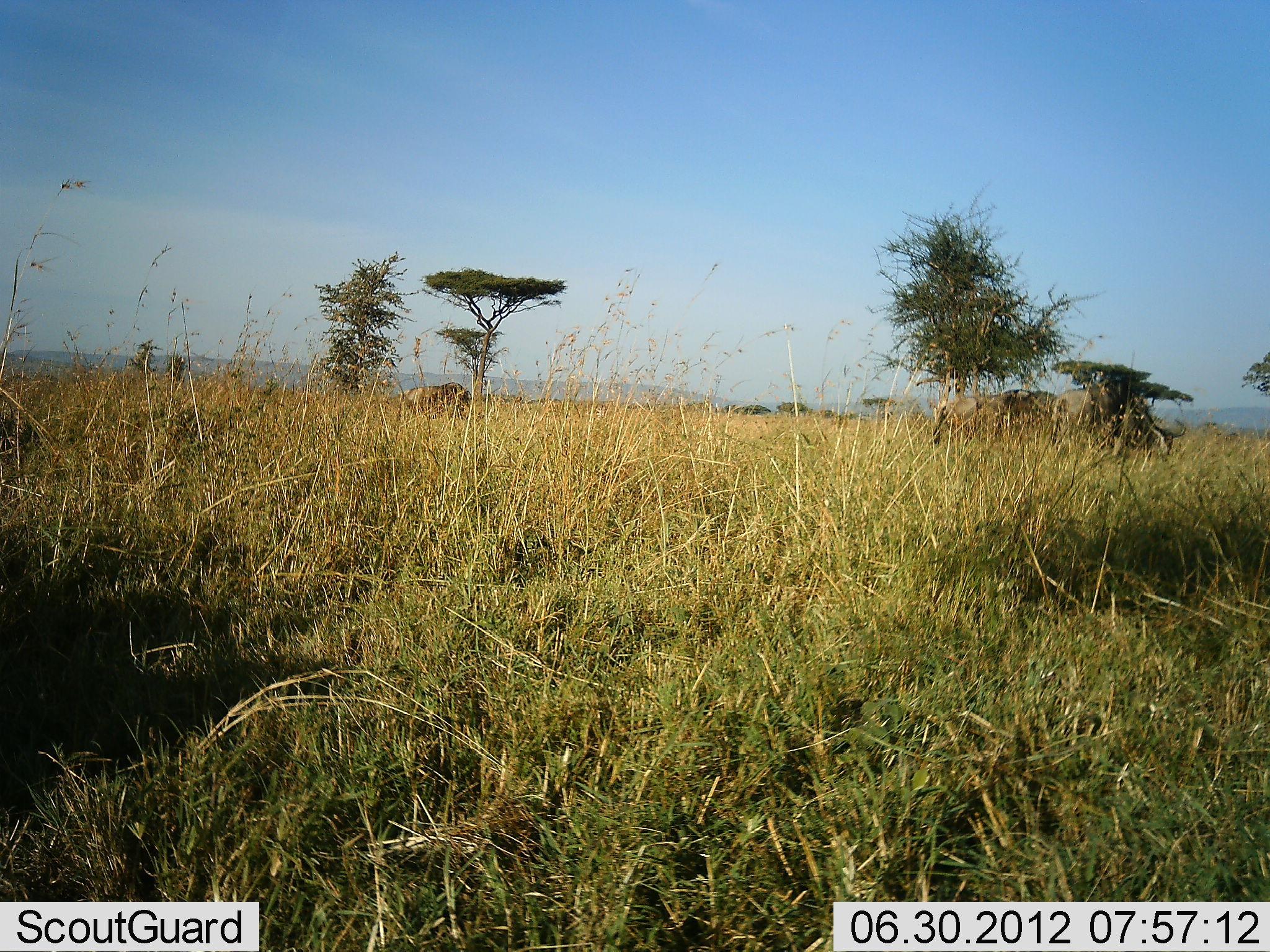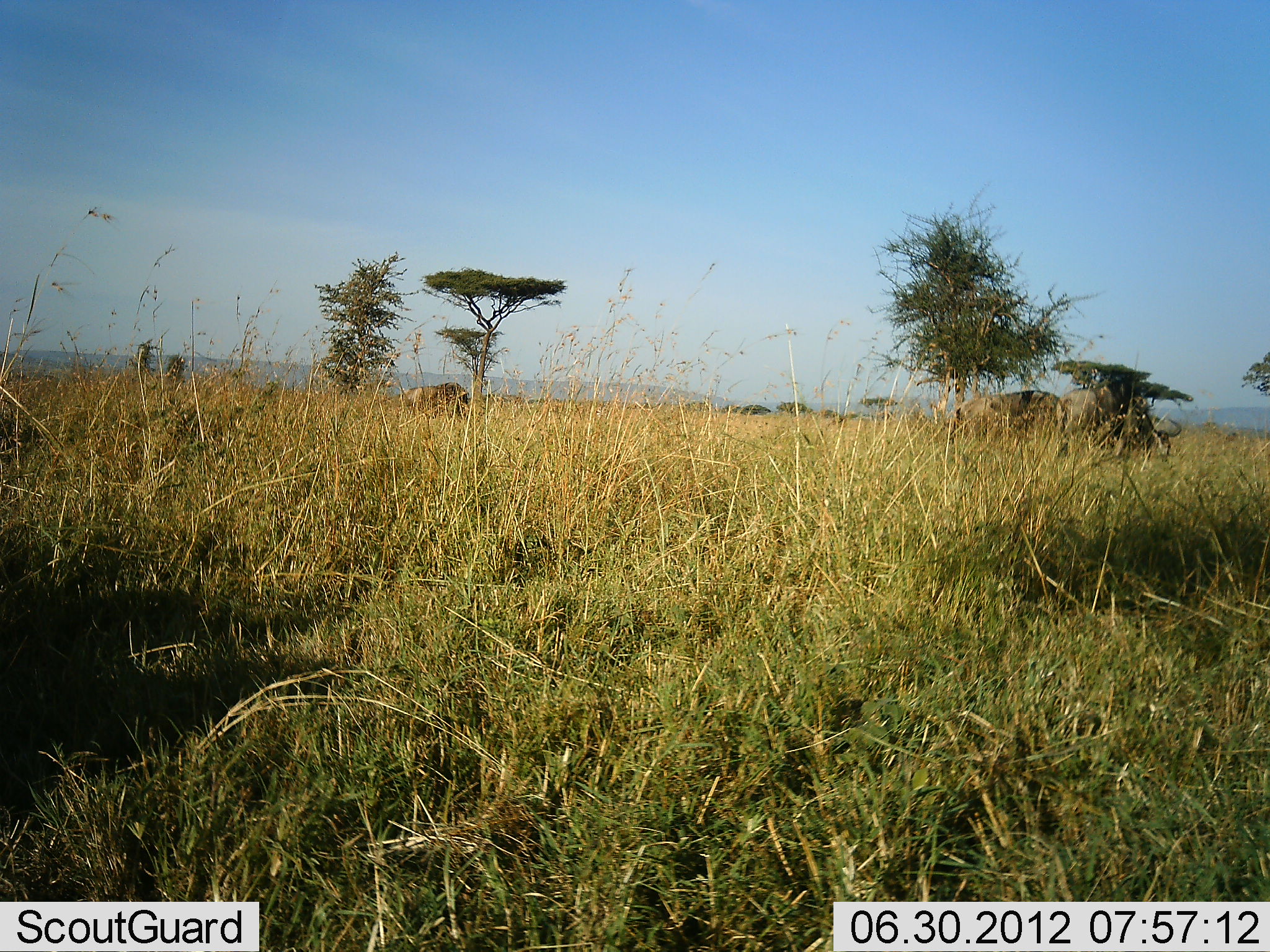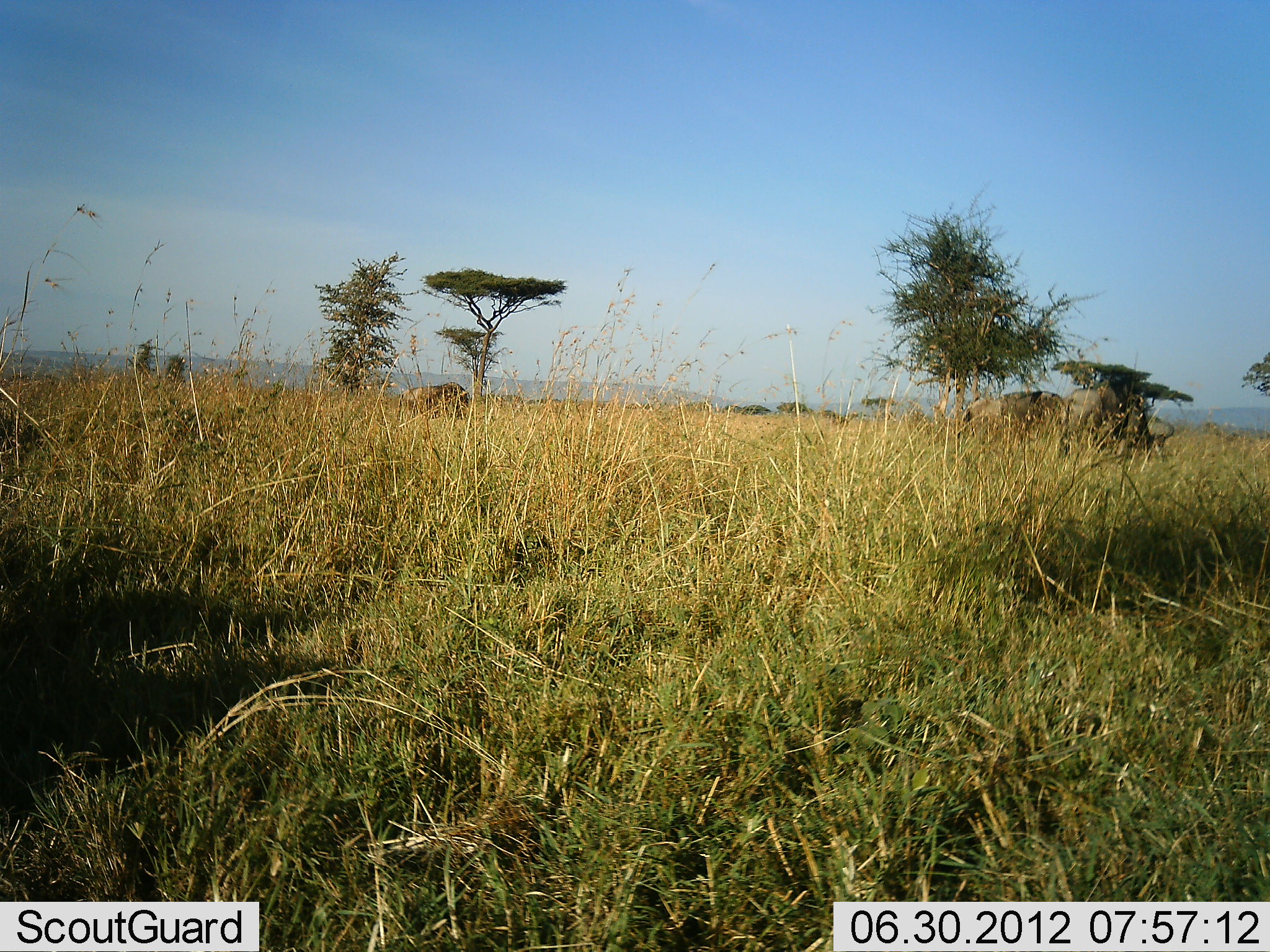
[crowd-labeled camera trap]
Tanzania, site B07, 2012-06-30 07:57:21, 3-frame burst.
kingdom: Animalia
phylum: Chordata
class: Mammalia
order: Artiodactyla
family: Bovidae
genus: Connochaetes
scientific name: Connochaetes taurinus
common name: blue wildebeest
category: wildebeest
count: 3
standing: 20%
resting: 0%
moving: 20%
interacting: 0%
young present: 0%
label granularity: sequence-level